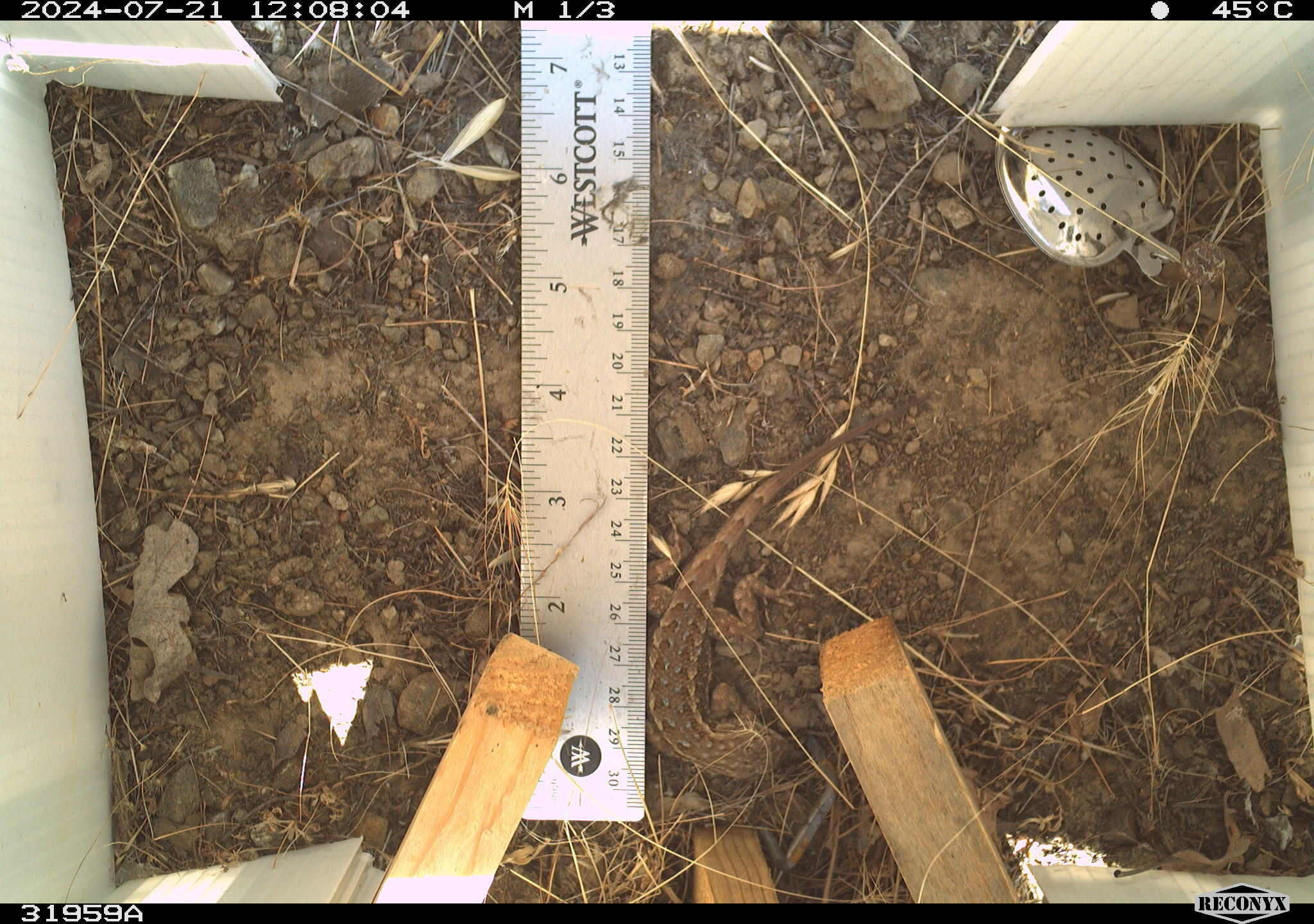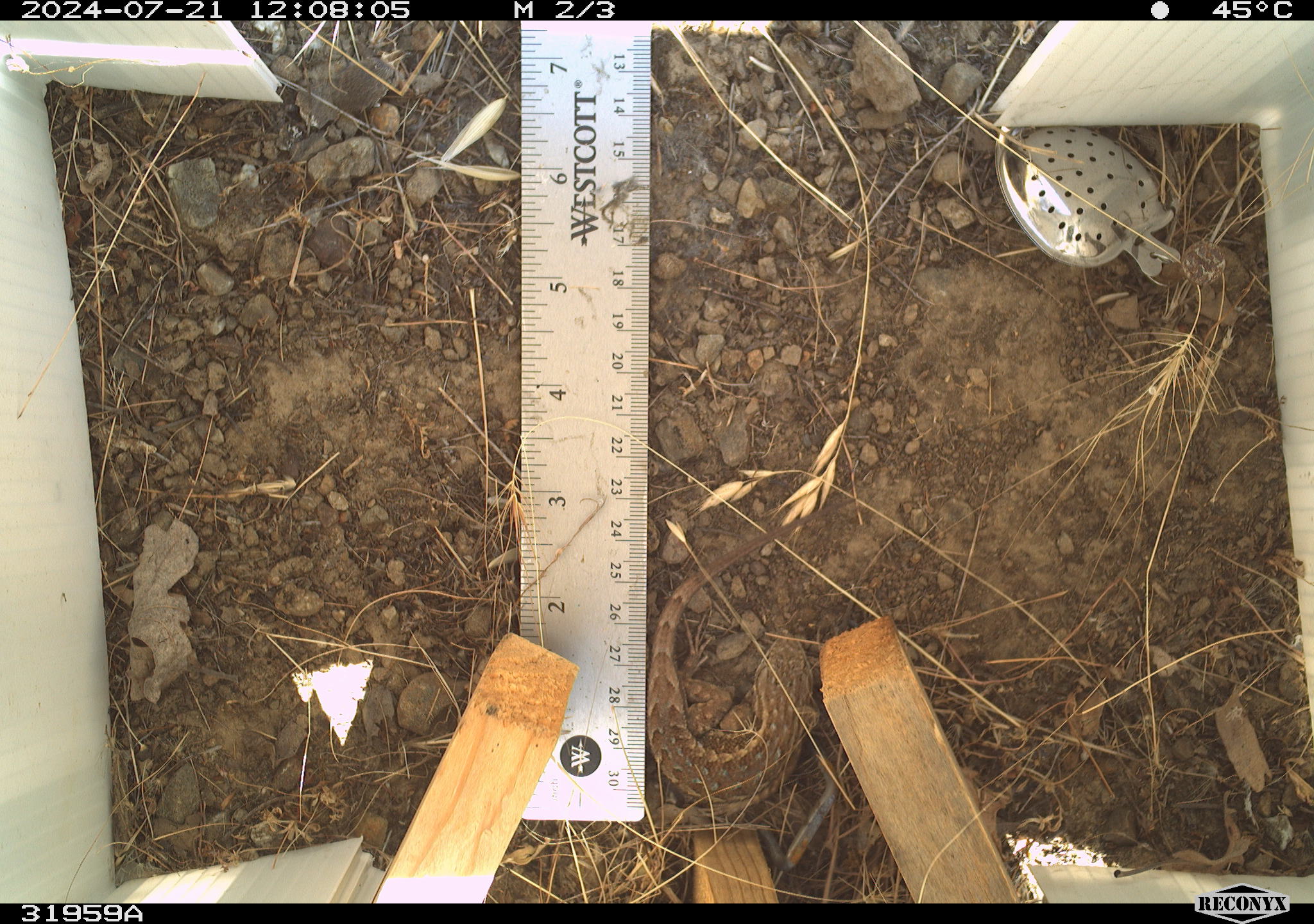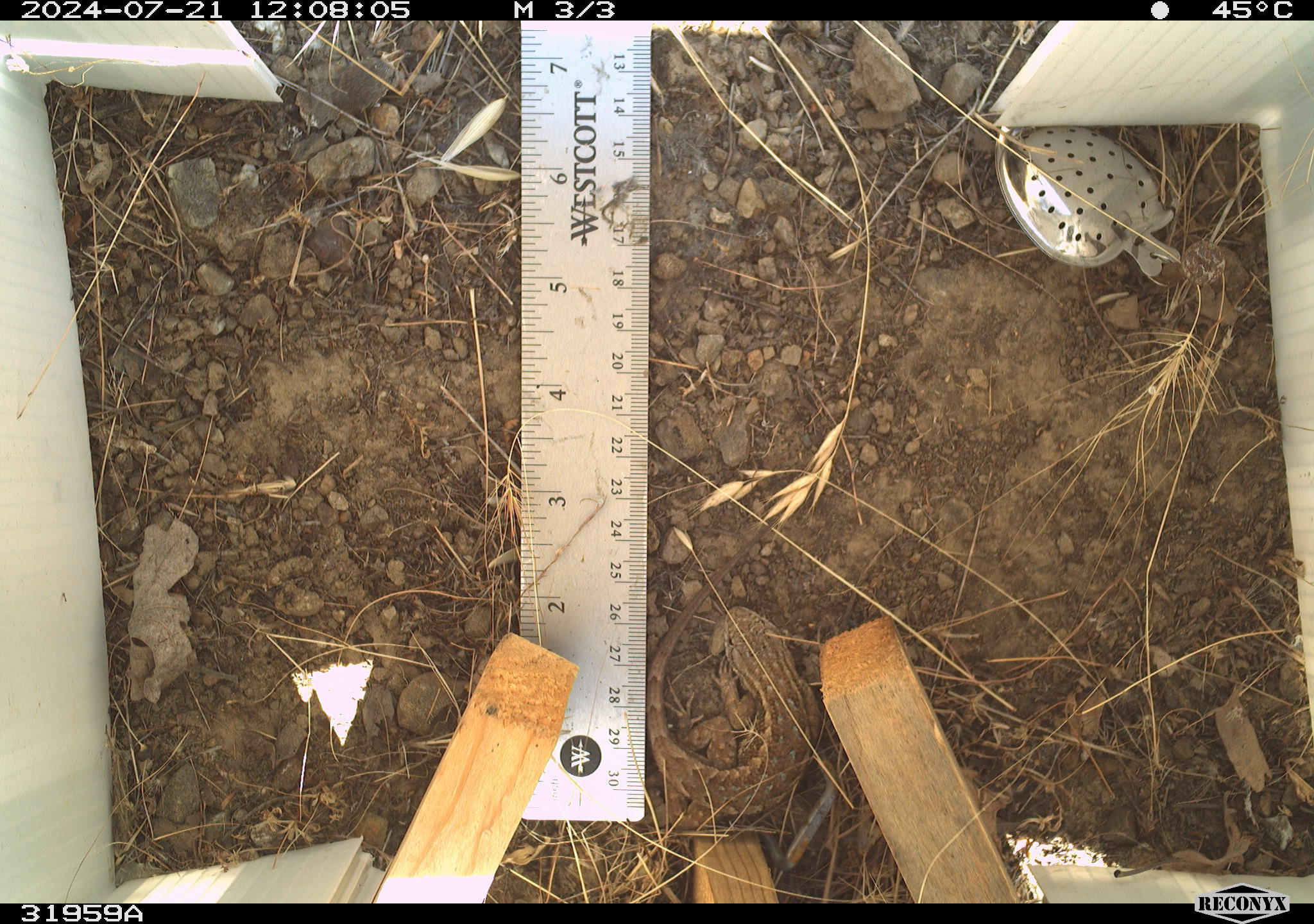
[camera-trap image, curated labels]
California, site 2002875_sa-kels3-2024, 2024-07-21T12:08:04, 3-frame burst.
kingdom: Animalia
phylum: Chordata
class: Reptilia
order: Squamata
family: Phrynosomatidae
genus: Sceloporus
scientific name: Sceloporus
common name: spiny lizards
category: sceloporus species